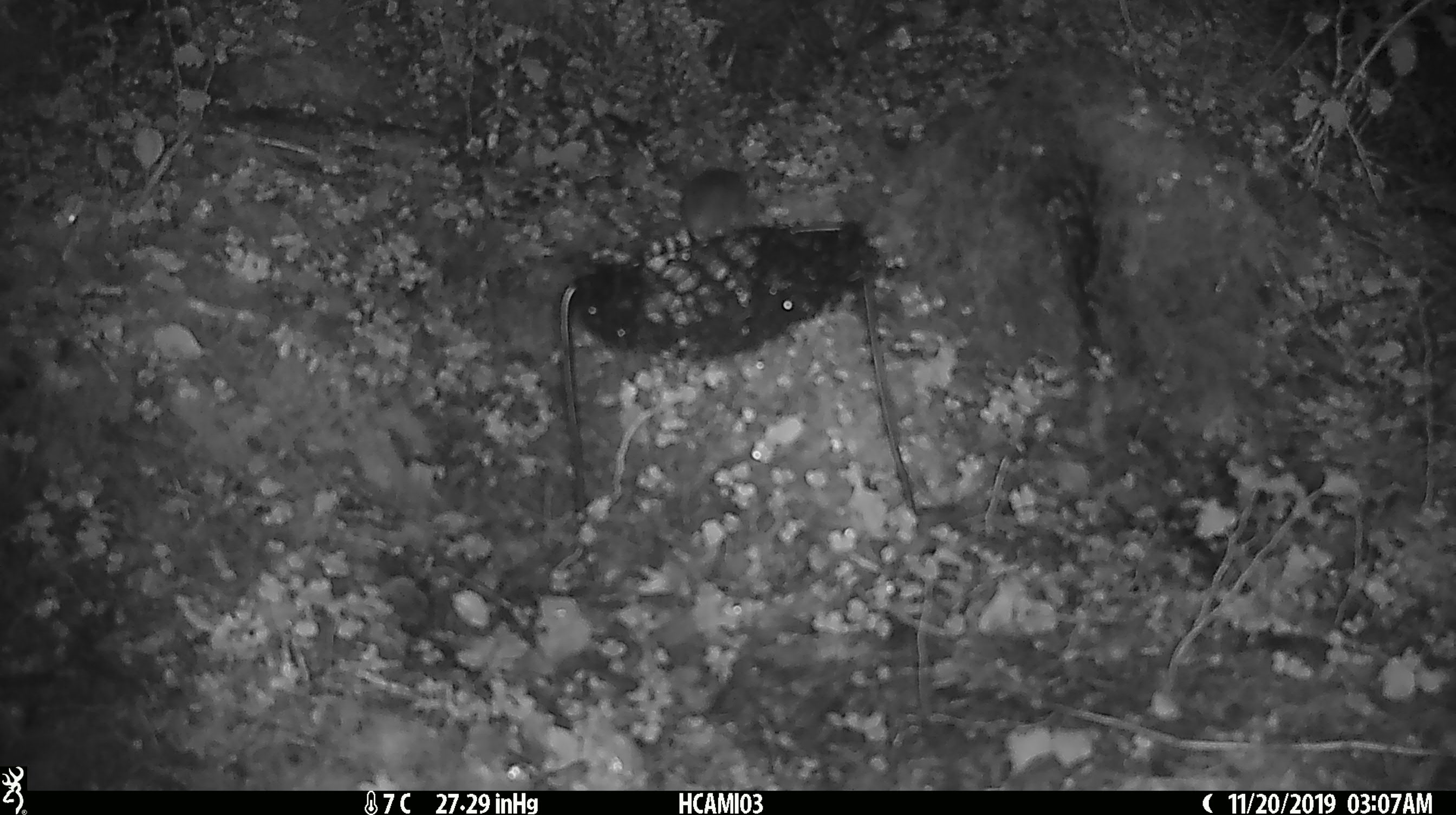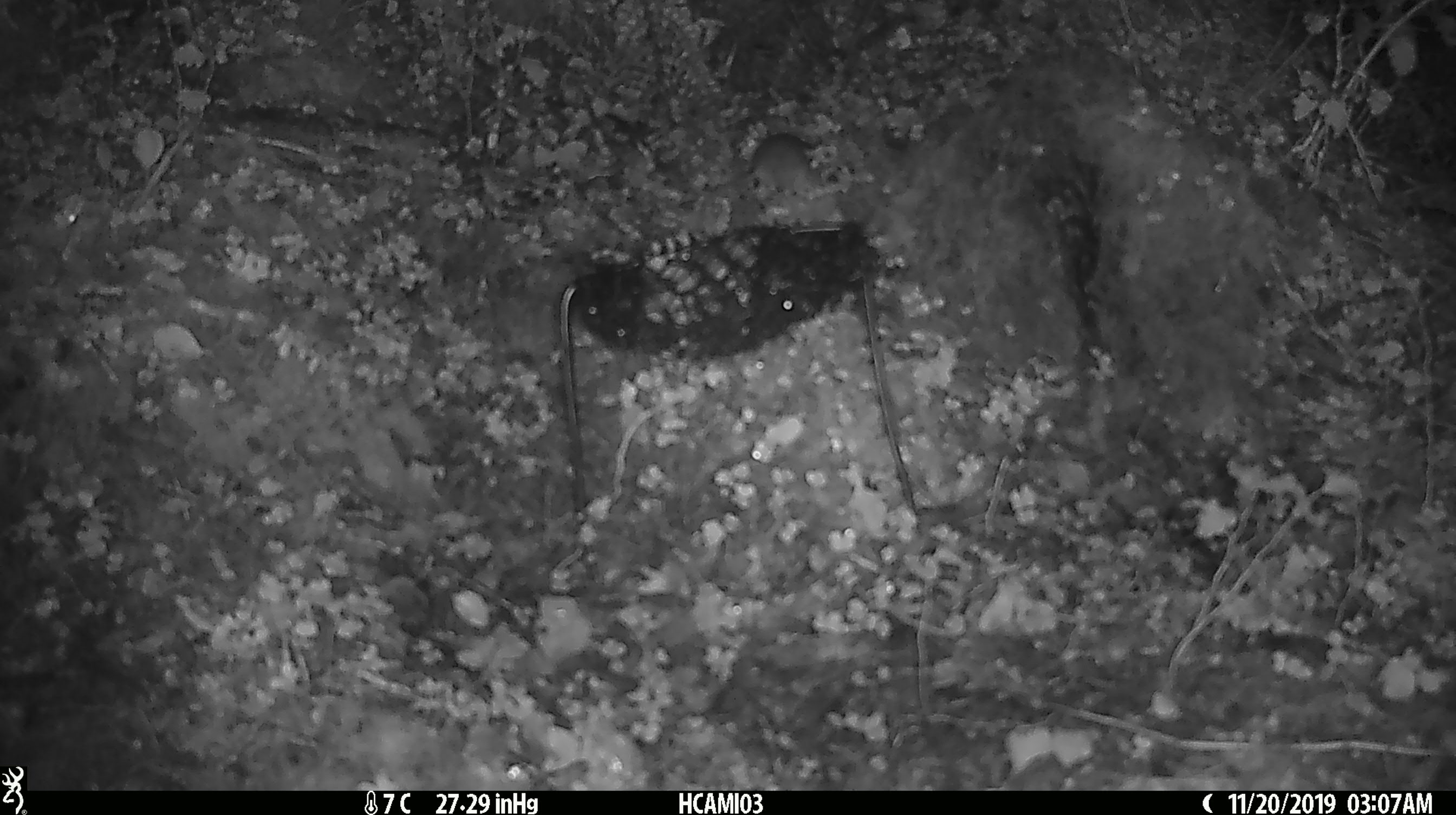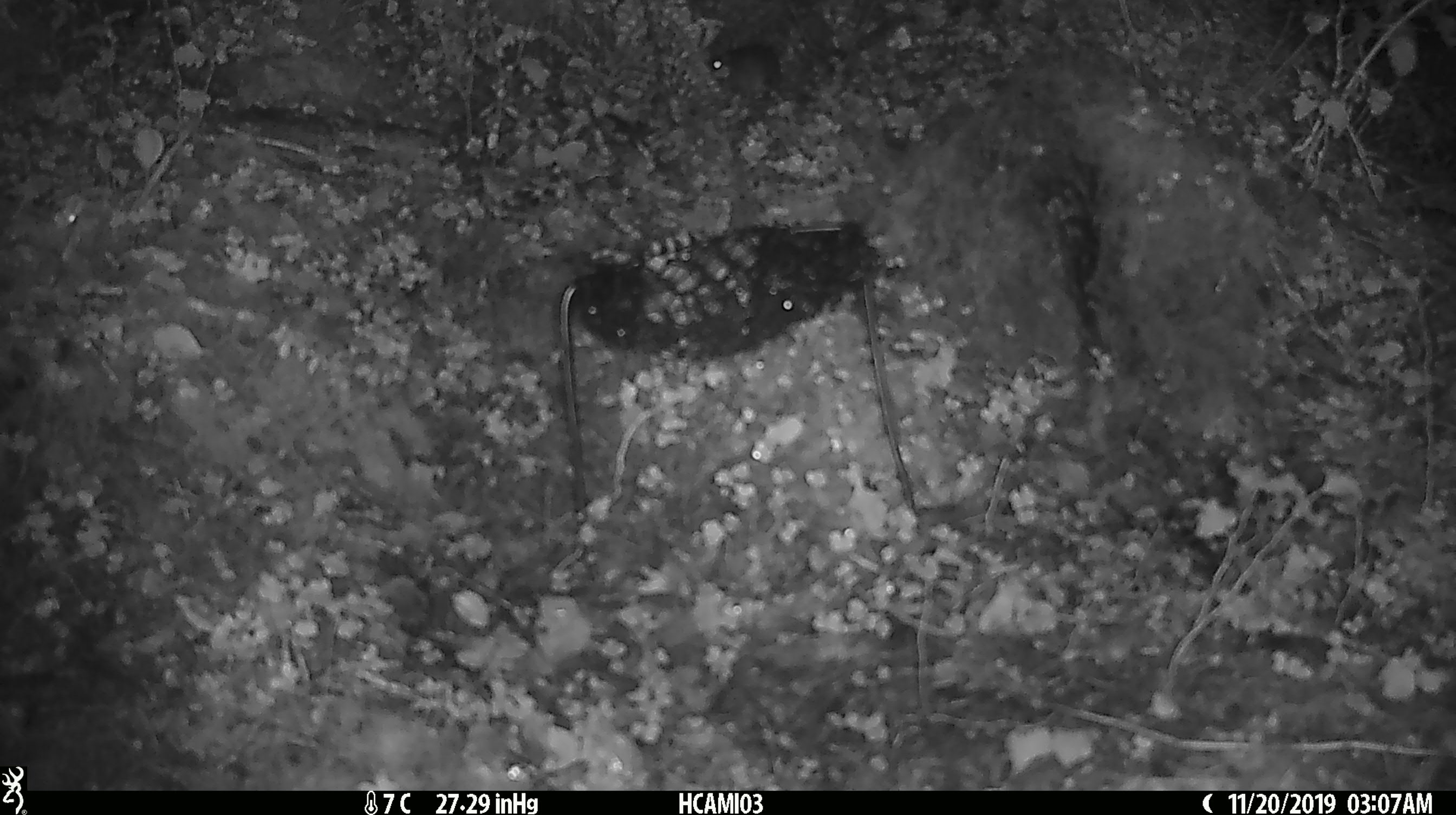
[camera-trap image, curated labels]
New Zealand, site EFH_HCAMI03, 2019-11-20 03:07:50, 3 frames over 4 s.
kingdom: Animalia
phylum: Chordata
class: Mammalia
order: Rodentia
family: Muridae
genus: Mus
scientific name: Mus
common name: mouse